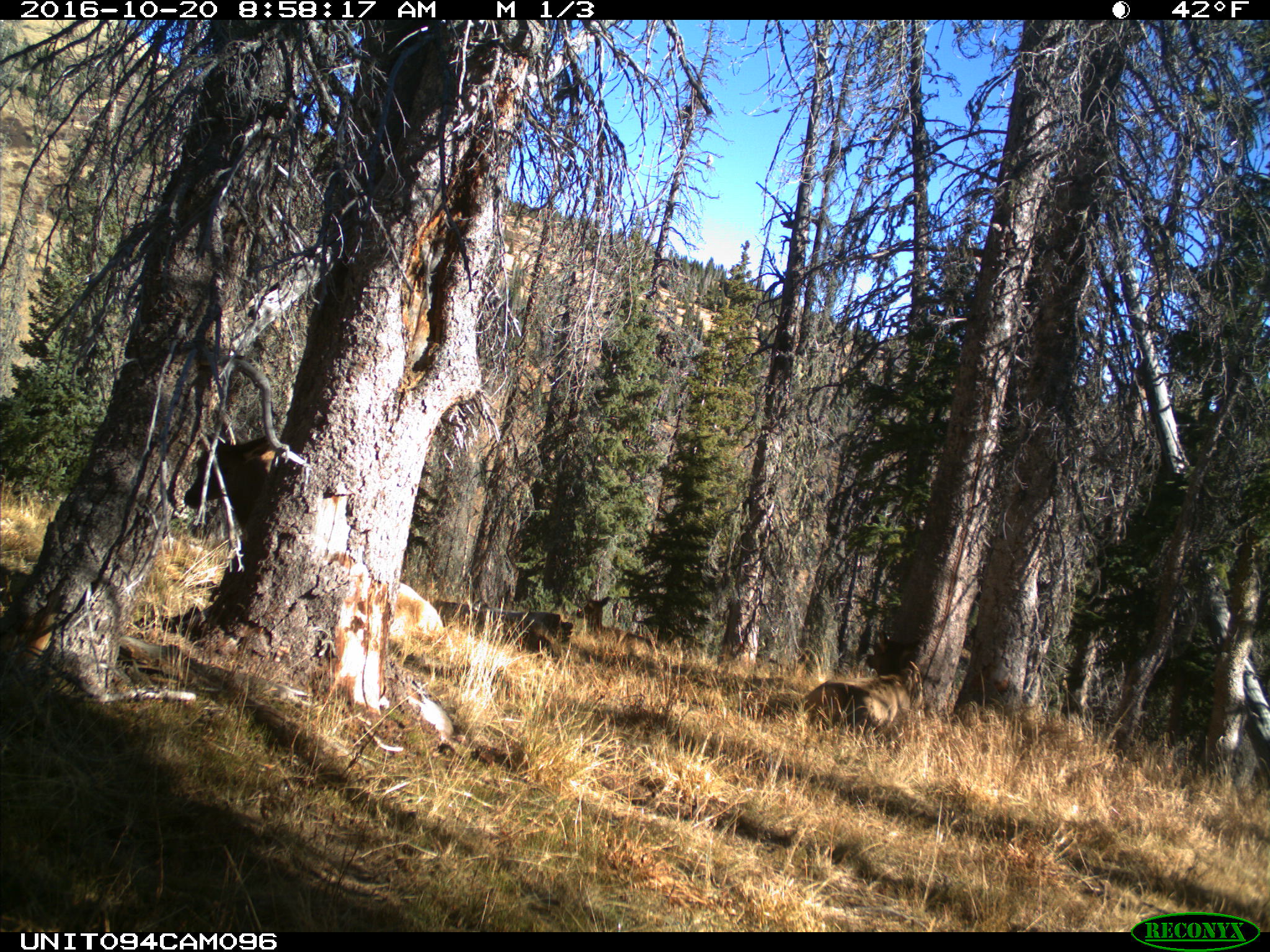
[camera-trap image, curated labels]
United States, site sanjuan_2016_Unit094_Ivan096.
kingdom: Animalia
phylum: Chordata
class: Mammalia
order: Artiodactyla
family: Cervidae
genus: Cervus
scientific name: Cervus elaphus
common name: red deer